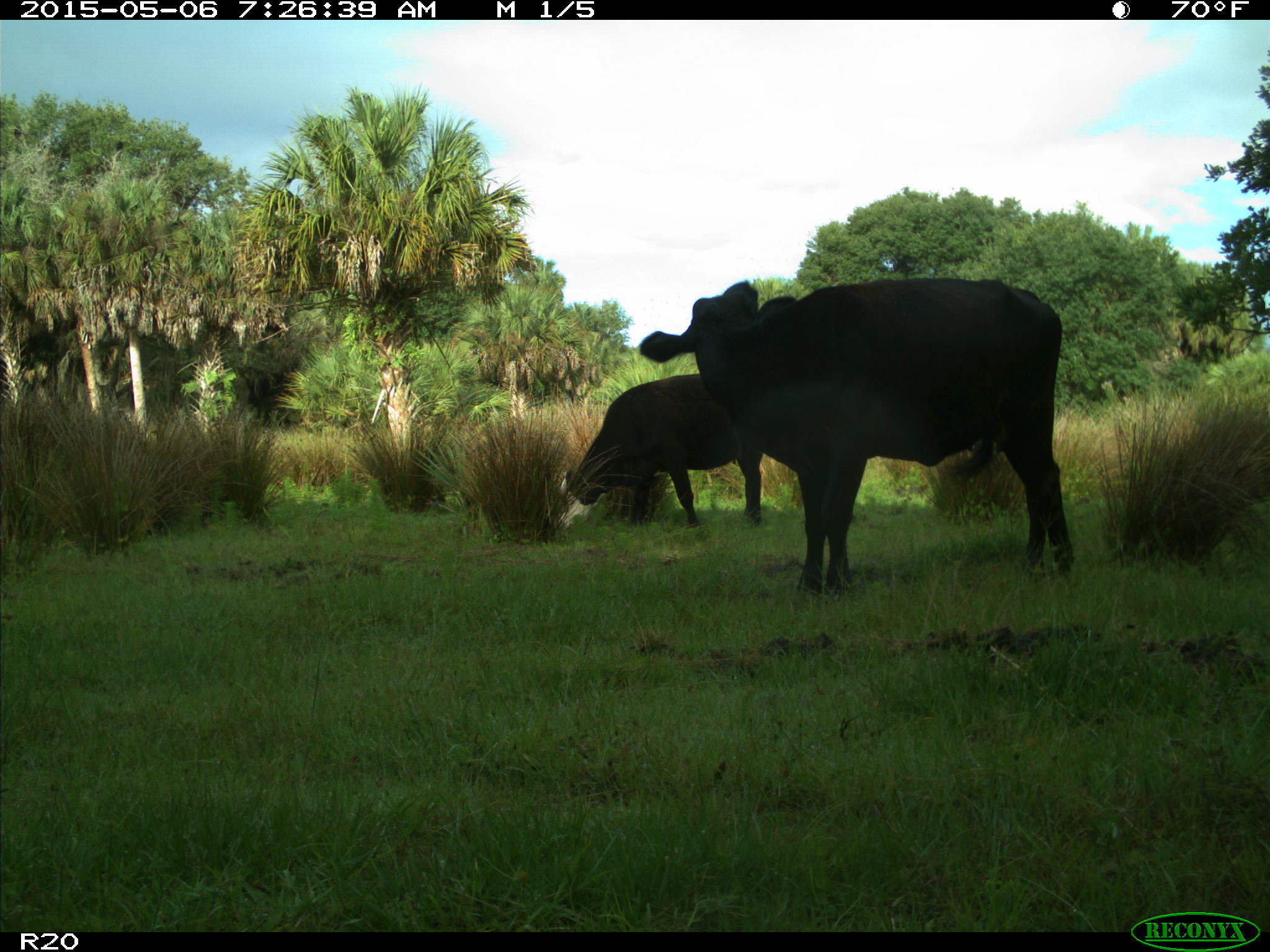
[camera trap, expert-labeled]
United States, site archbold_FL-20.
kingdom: Animalia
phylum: Chordata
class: Mammalia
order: Artiodactyla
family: Bovidae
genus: Bos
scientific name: Bos taurus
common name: domestic cow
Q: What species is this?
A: Bos taurus (domestic cow).